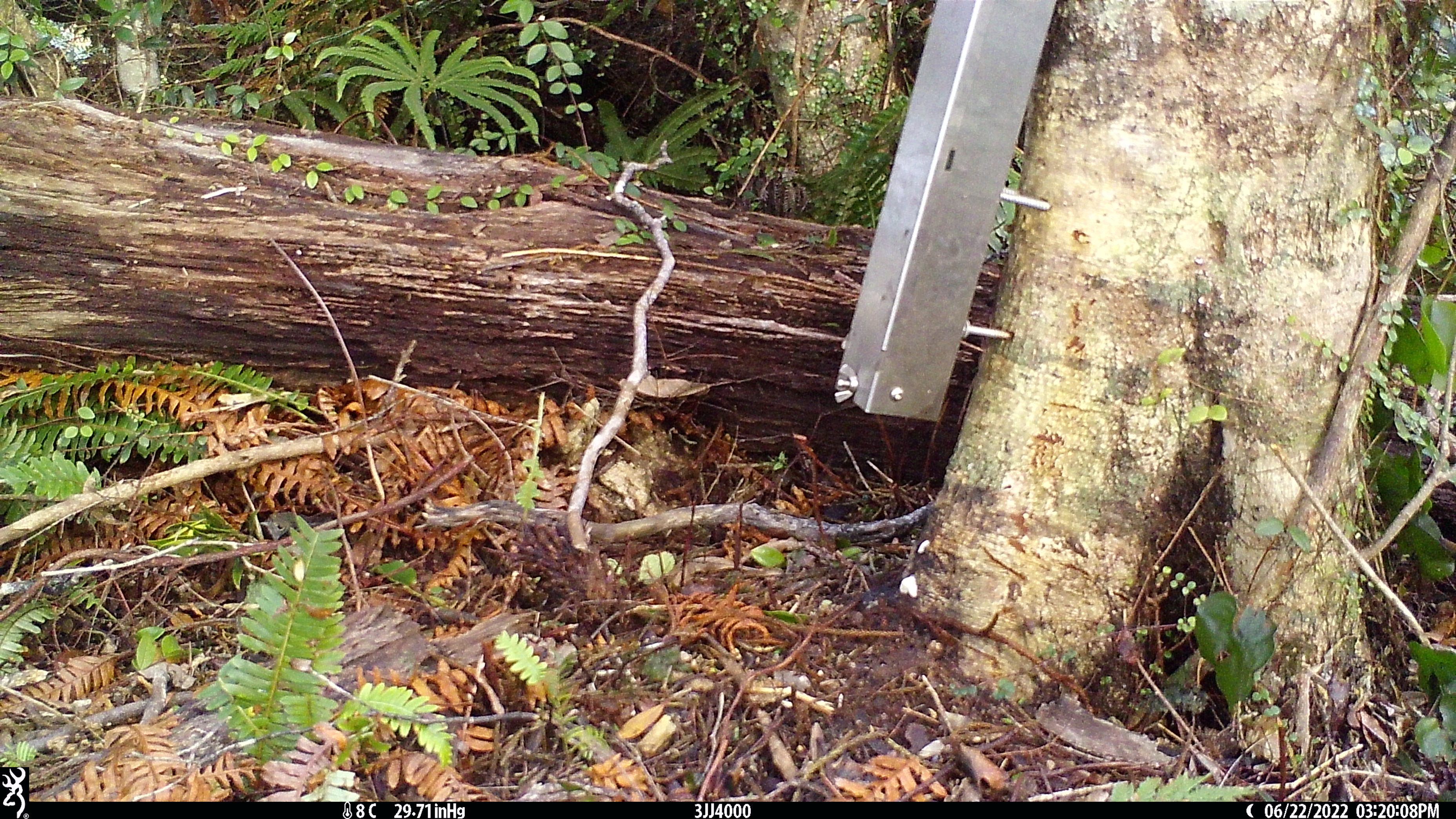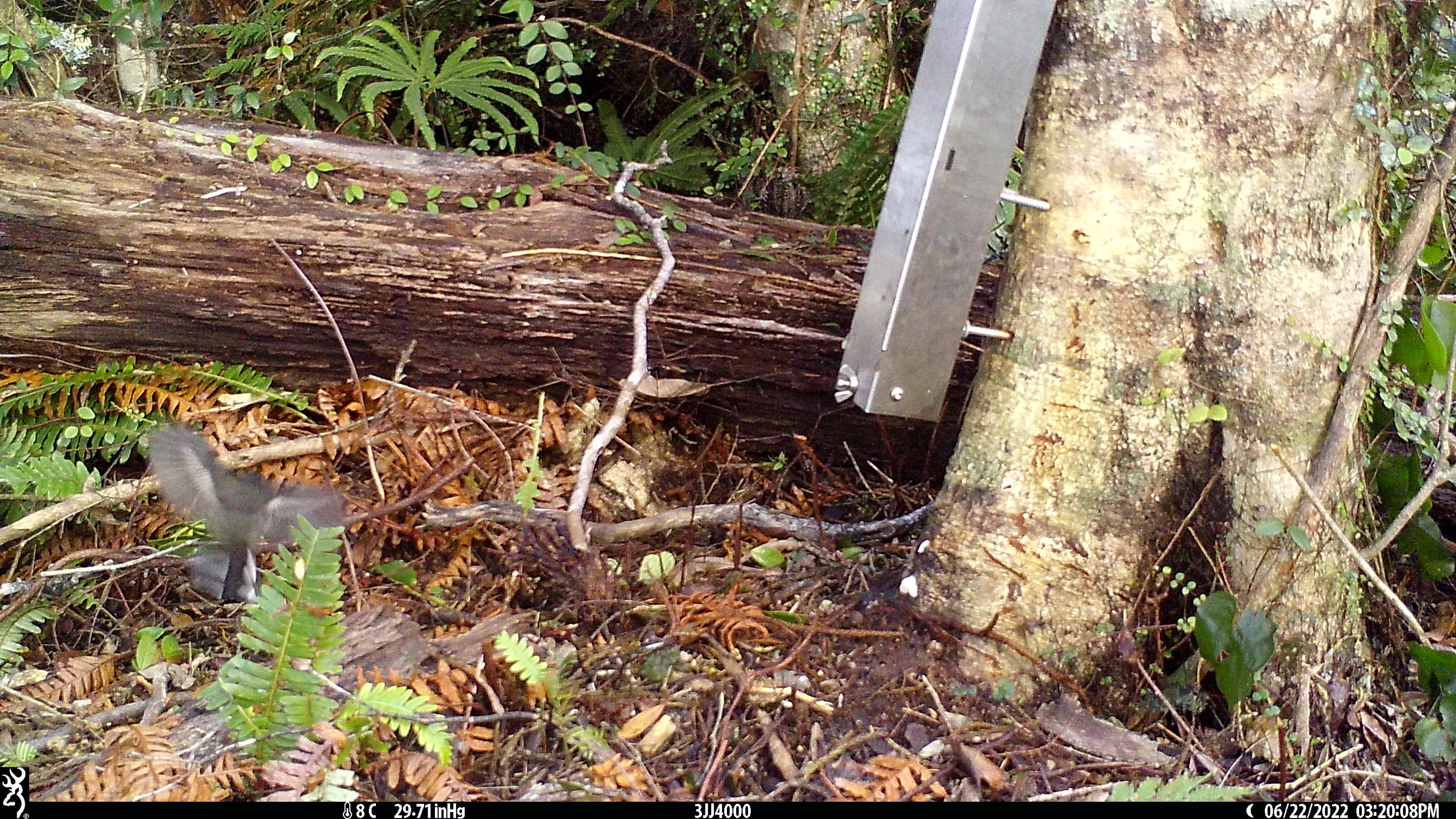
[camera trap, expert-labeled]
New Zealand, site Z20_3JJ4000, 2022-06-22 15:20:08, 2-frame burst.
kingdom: Animalia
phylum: Chordata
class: Aves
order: Passeriformes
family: Petroicidae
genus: Petroica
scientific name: Petroica macrocephala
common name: tomtit